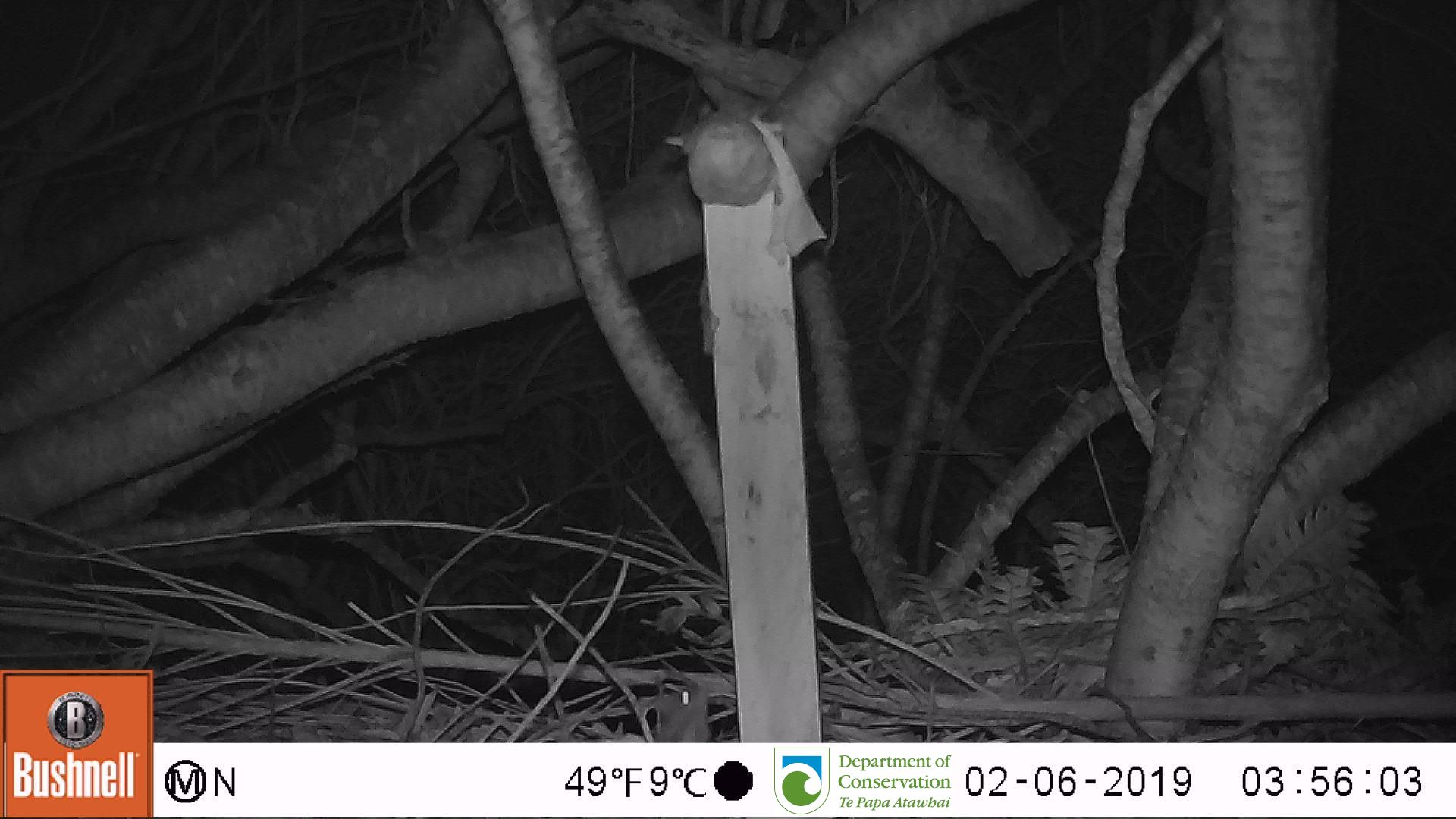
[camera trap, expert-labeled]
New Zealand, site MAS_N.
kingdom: Animalia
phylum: Chordata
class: Mammalia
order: Rodentia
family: Muridae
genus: Mus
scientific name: Mus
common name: mouse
Mouse (Mus).